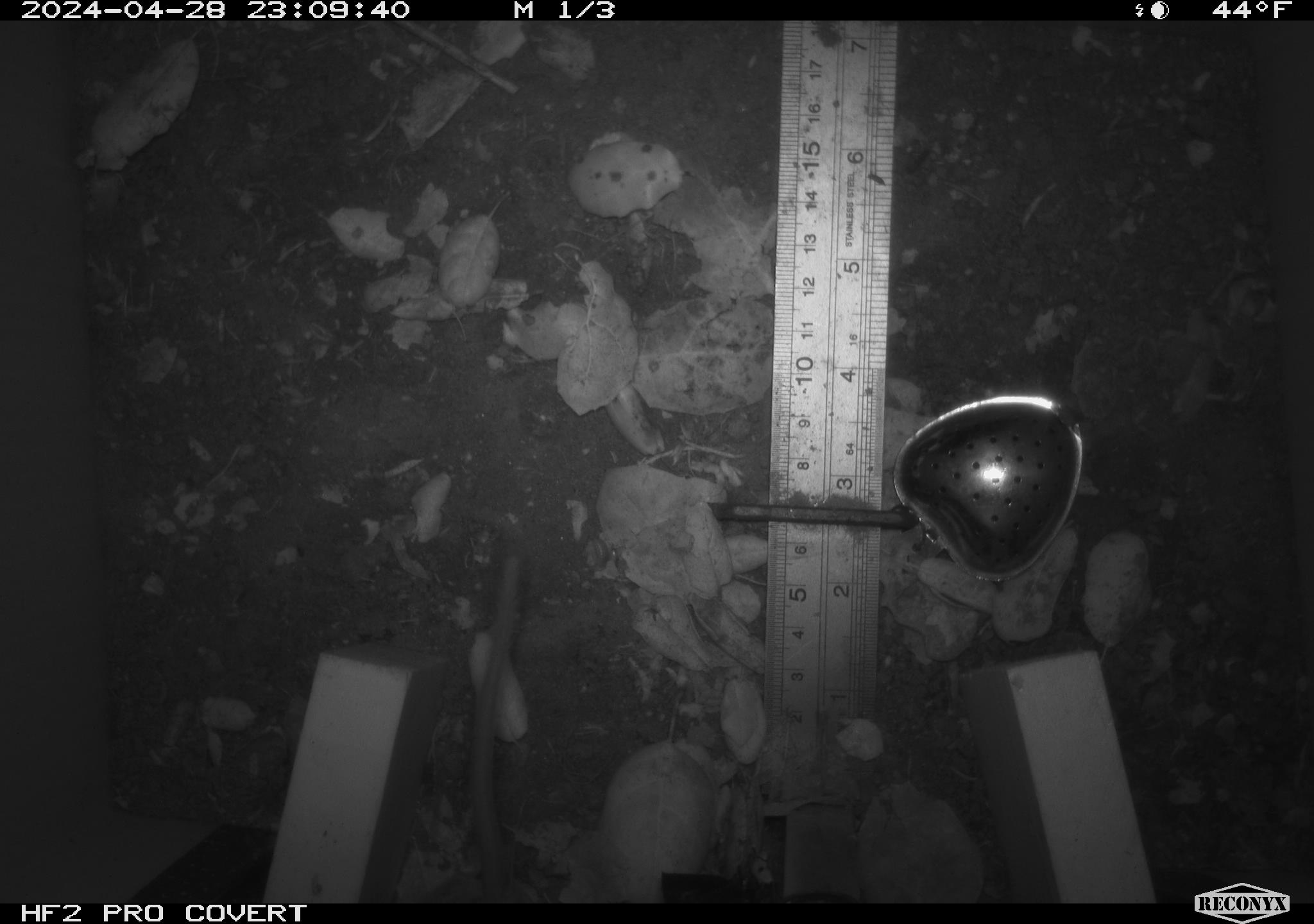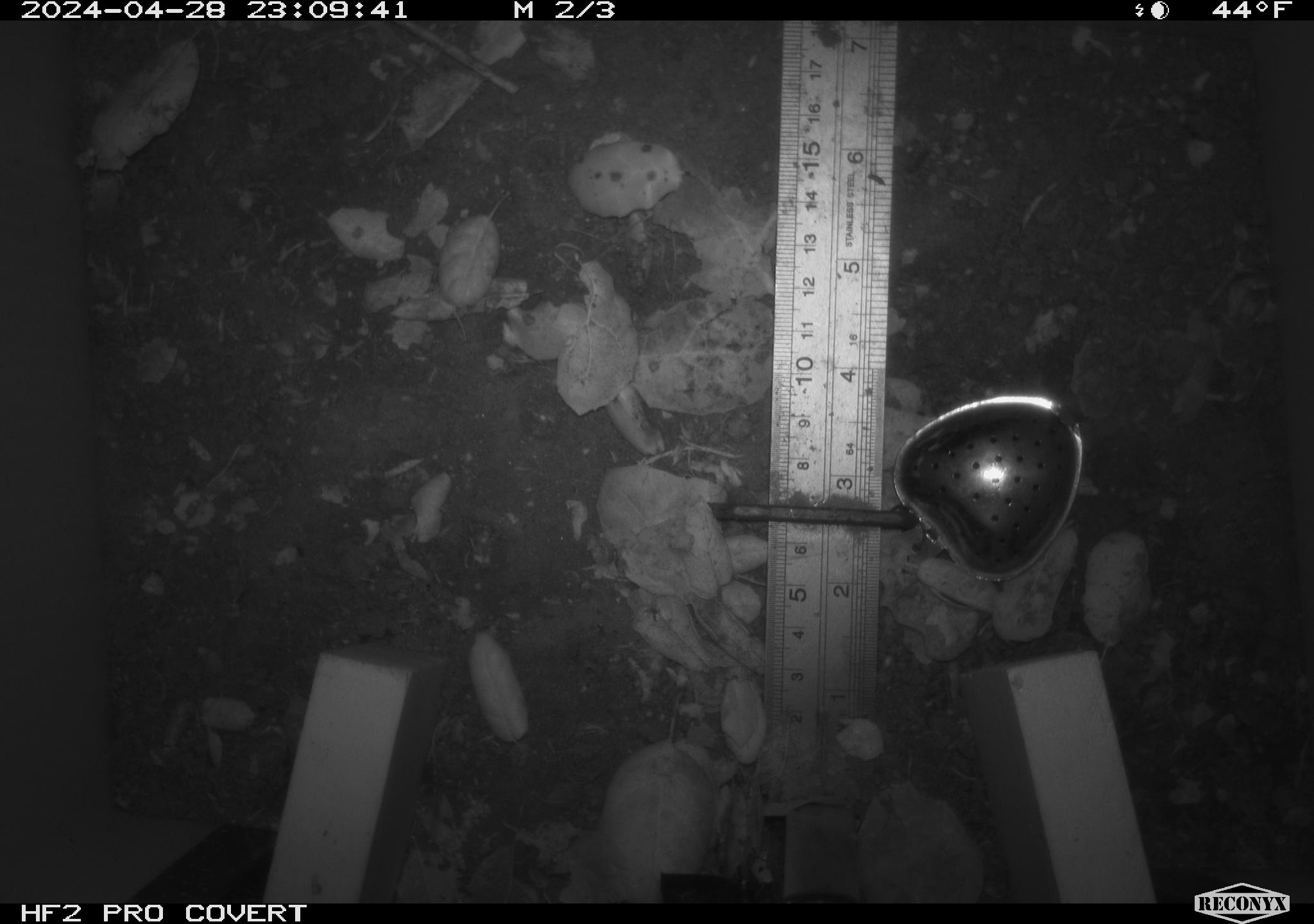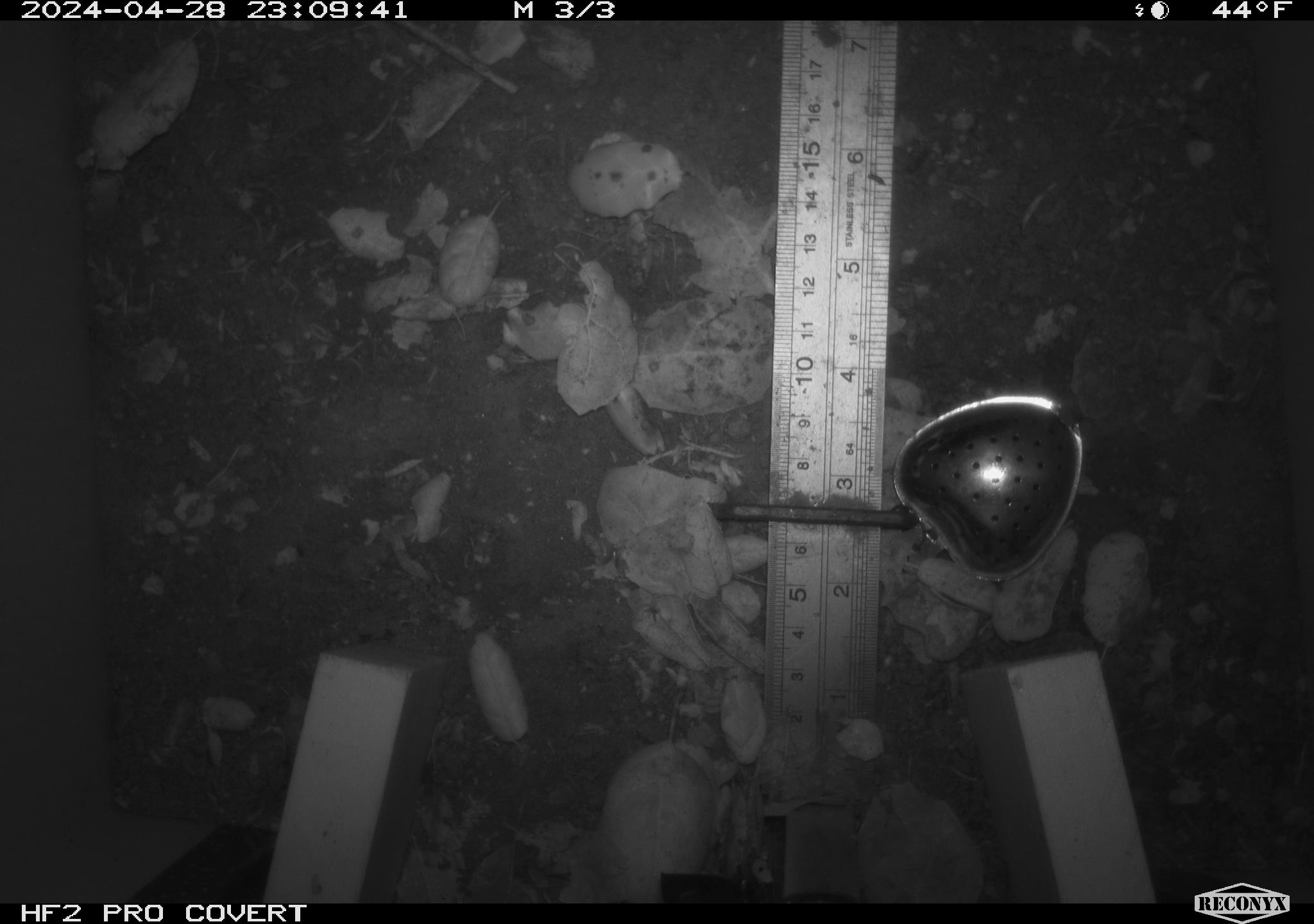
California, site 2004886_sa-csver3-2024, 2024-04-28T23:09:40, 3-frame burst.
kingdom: Animalia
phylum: Chordata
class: Mammalia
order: Rodentia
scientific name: Rodentia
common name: rodent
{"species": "rodent (Rodentia)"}